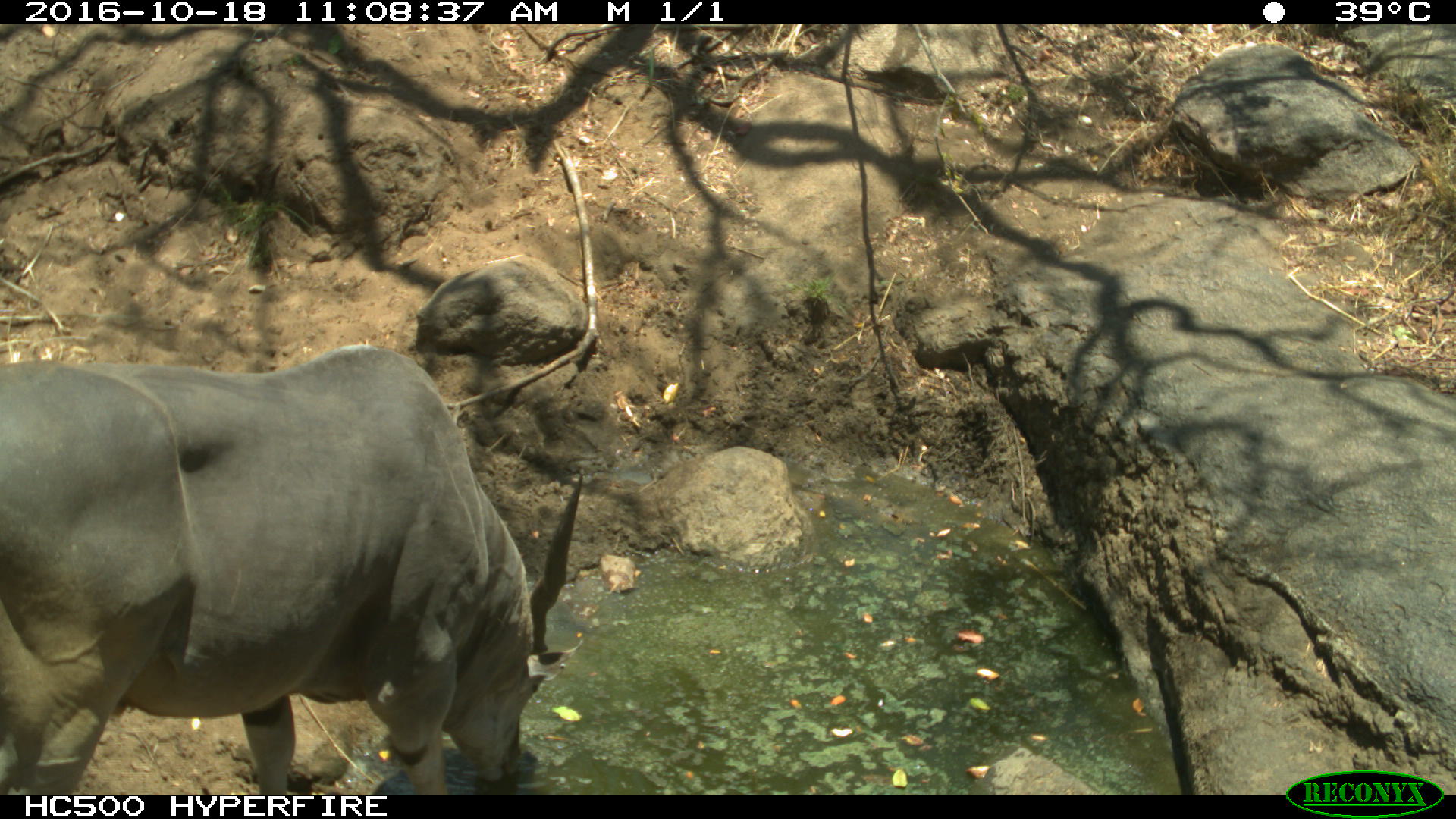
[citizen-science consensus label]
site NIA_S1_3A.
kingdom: Animalia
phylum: Chordata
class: Mammalia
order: Artiodactyla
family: Bovidae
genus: Tragelaphus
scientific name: Tragelaphus oryx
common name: eland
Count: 1.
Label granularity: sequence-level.